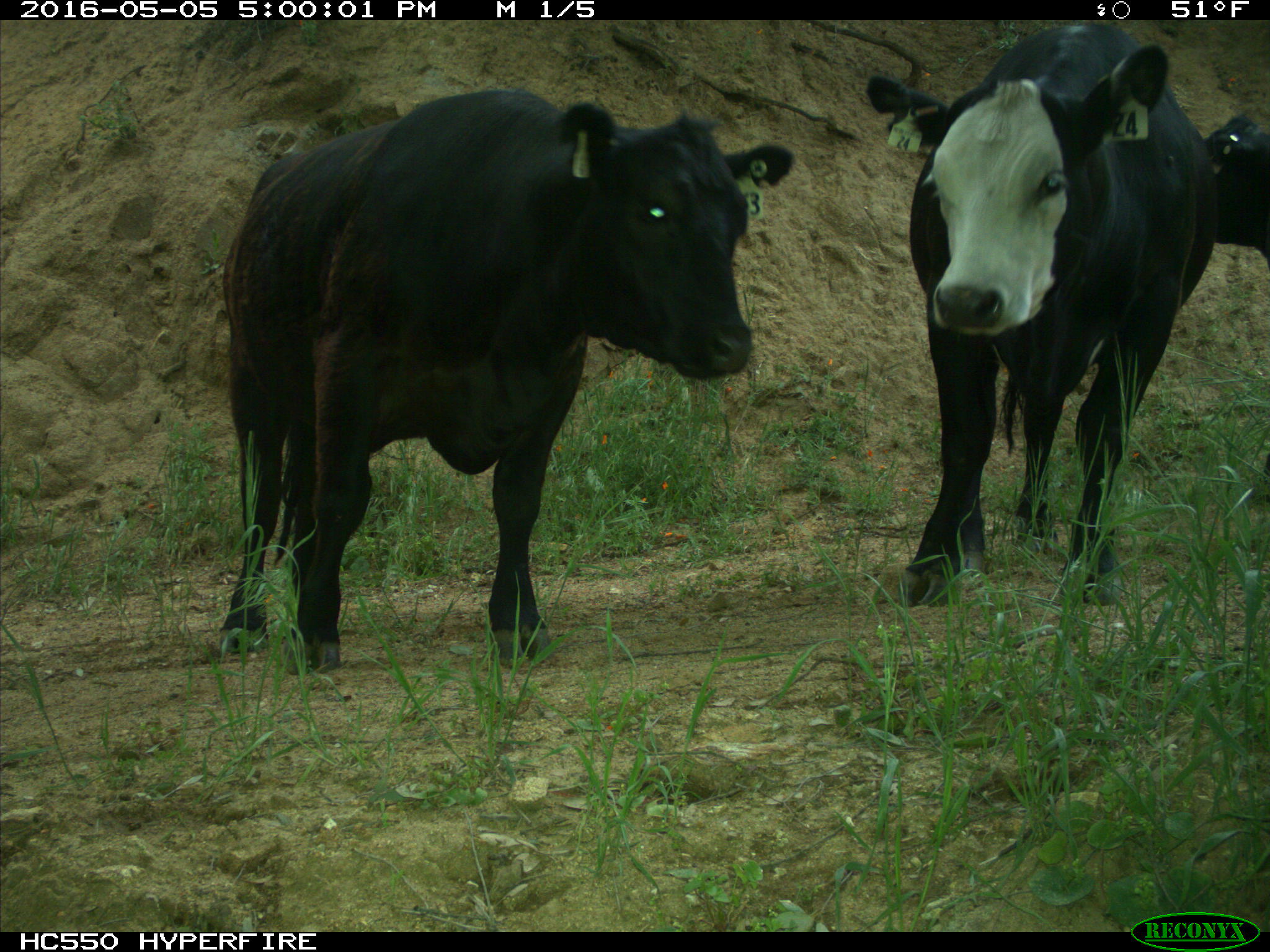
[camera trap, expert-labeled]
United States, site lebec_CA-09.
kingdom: Animalia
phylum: Chordata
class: Mammalia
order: Artiodactyla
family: Bovidae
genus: Bos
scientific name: Bos taurus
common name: domestic cow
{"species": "Bos taurus (domestic cow)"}